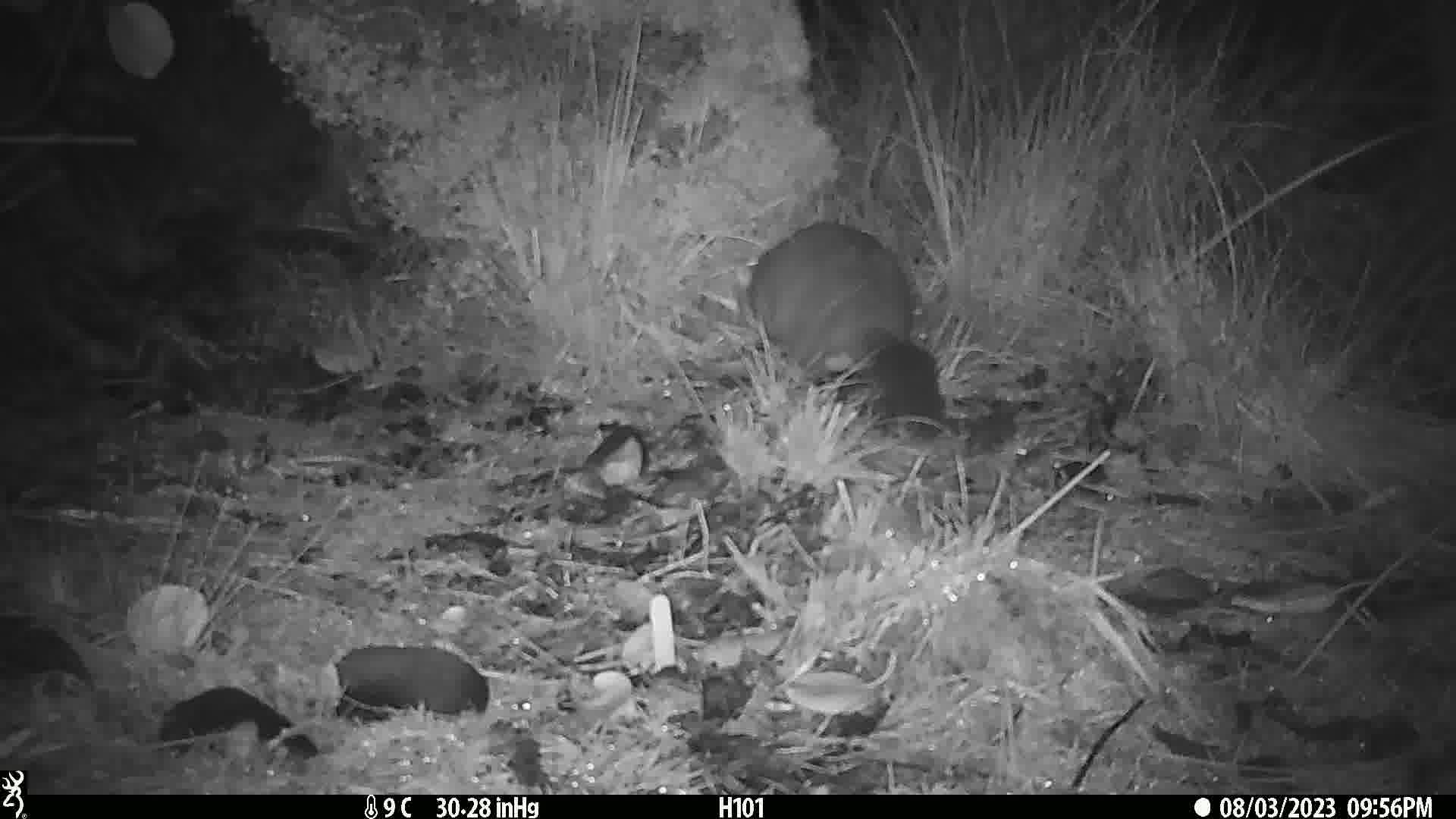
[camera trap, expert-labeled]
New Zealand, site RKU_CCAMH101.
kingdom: Animalia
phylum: Chordata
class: Mammalia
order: Diprotodontia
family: Phalangeridae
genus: Trichosurus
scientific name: Trichosurus vulpecula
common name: common brushtail possum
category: possum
Possum (common brushtail possum) (Trichosurus vulpecula).